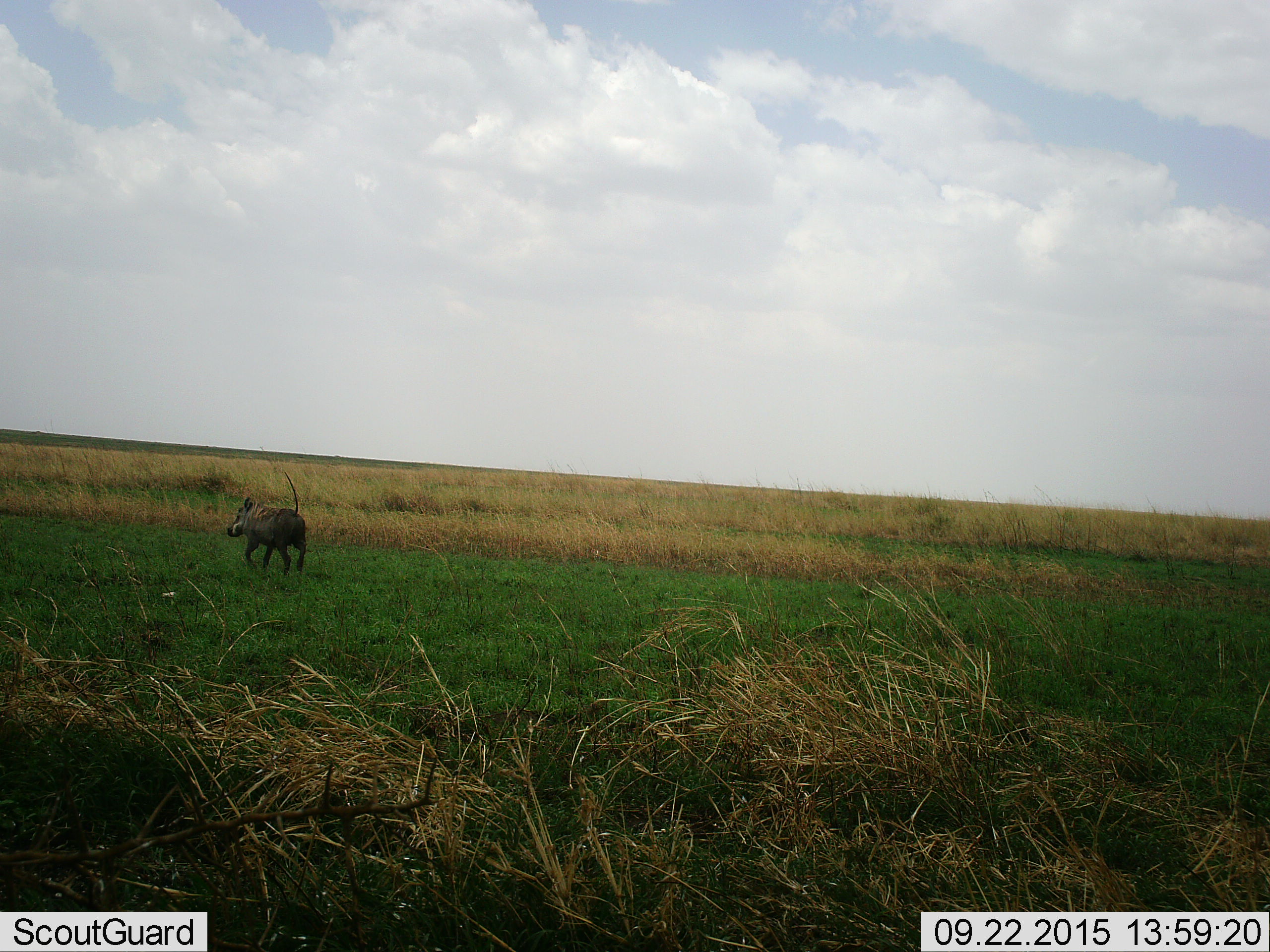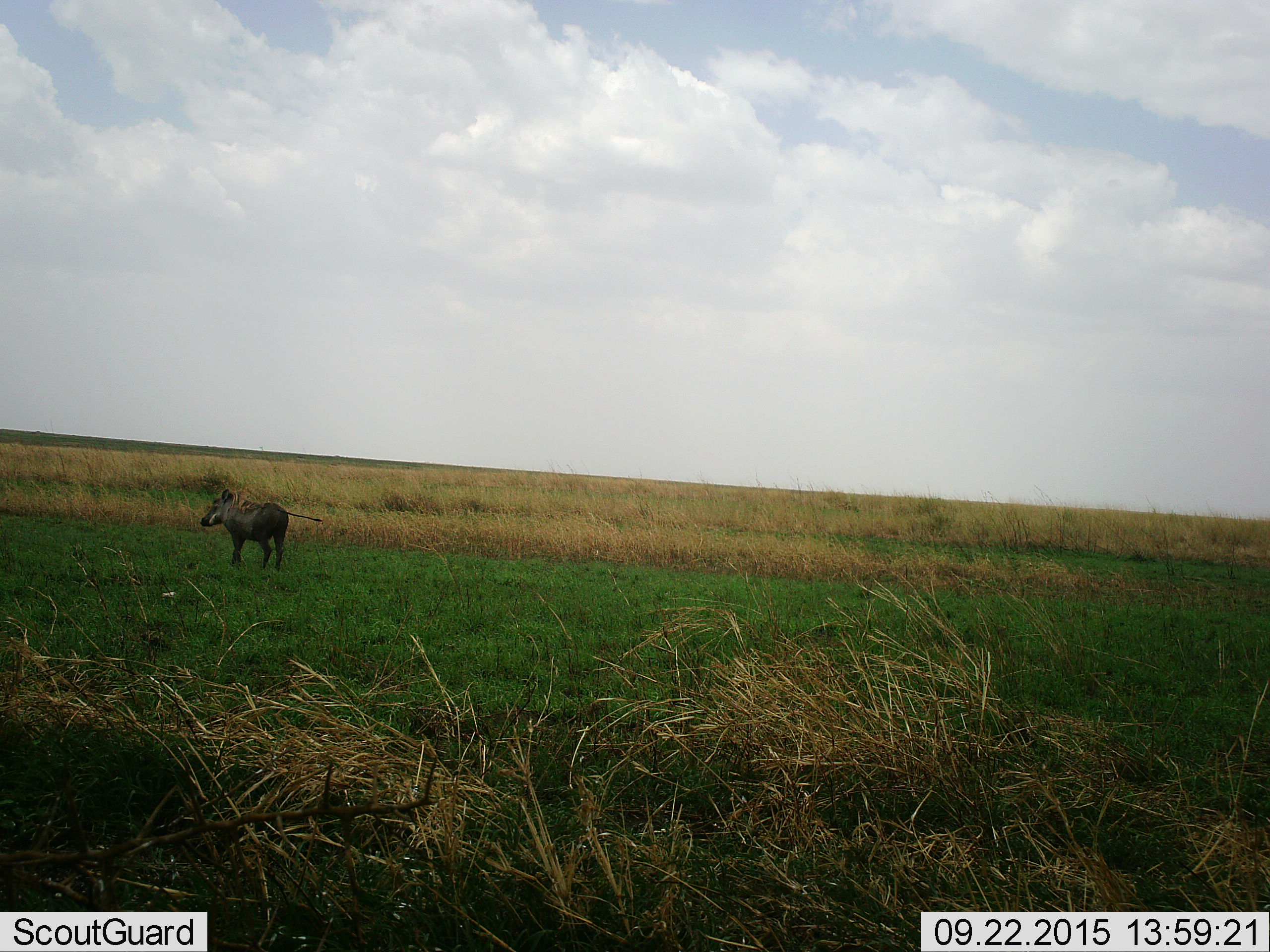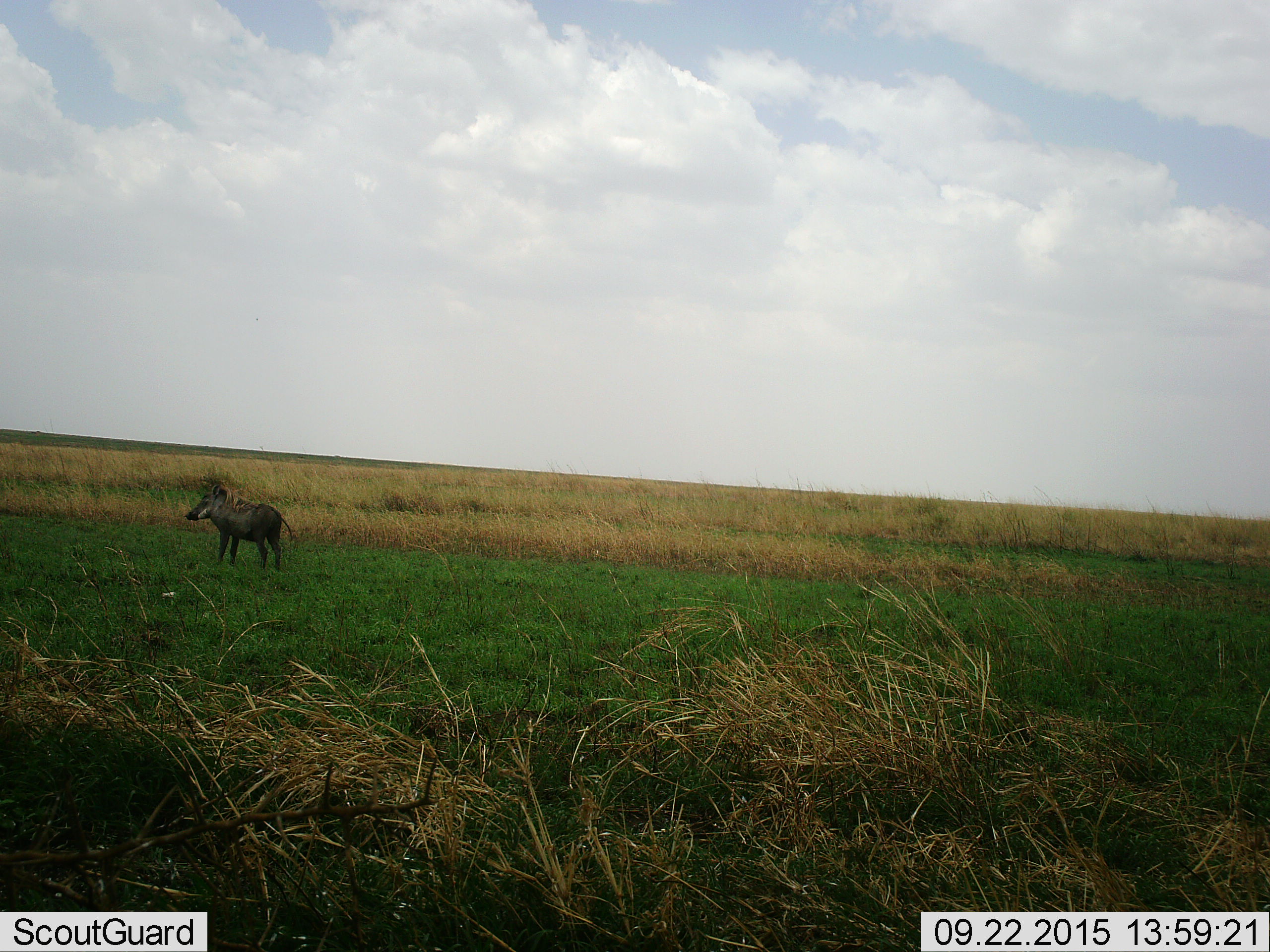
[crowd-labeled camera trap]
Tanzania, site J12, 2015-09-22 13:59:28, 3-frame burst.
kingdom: Animalia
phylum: Chordata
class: Mammalia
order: Artiodactyla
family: Suidae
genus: Phacochoerus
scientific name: Phacochoerus africanus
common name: warthog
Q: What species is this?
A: Warthog (Phacochoerus africanus).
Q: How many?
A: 1.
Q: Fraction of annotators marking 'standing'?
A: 22%.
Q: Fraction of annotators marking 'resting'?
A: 0%.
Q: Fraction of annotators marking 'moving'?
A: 100%.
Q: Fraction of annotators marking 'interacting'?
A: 0%.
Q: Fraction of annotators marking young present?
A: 11%.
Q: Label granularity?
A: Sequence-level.